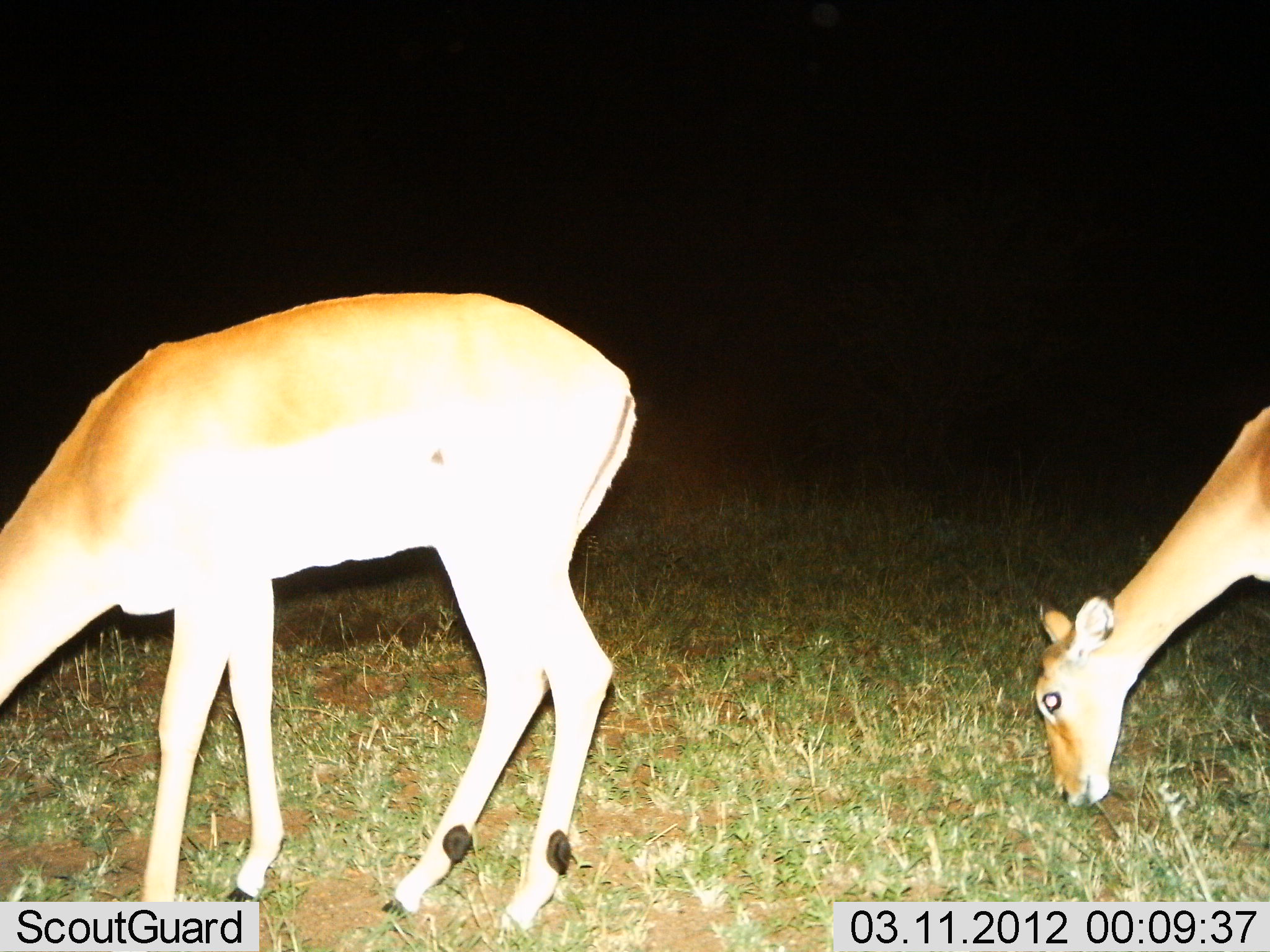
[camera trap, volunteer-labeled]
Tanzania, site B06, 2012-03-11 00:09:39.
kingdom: Animalia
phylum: Chordata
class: Mammalia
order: Artiodactyla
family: Bovidae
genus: Aepyceros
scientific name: Aepyceros melampus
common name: impala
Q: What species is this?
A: Impala (Aepyceros melampus).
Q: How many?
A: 2.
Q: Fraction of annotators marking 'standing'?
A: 15%.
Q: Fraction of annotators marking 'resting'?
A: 0%.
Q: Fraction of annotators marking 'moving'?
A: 5%.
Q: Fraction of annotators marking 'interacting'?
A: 0%.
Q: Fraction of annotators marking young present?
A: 0%.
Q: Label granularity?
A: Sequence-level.